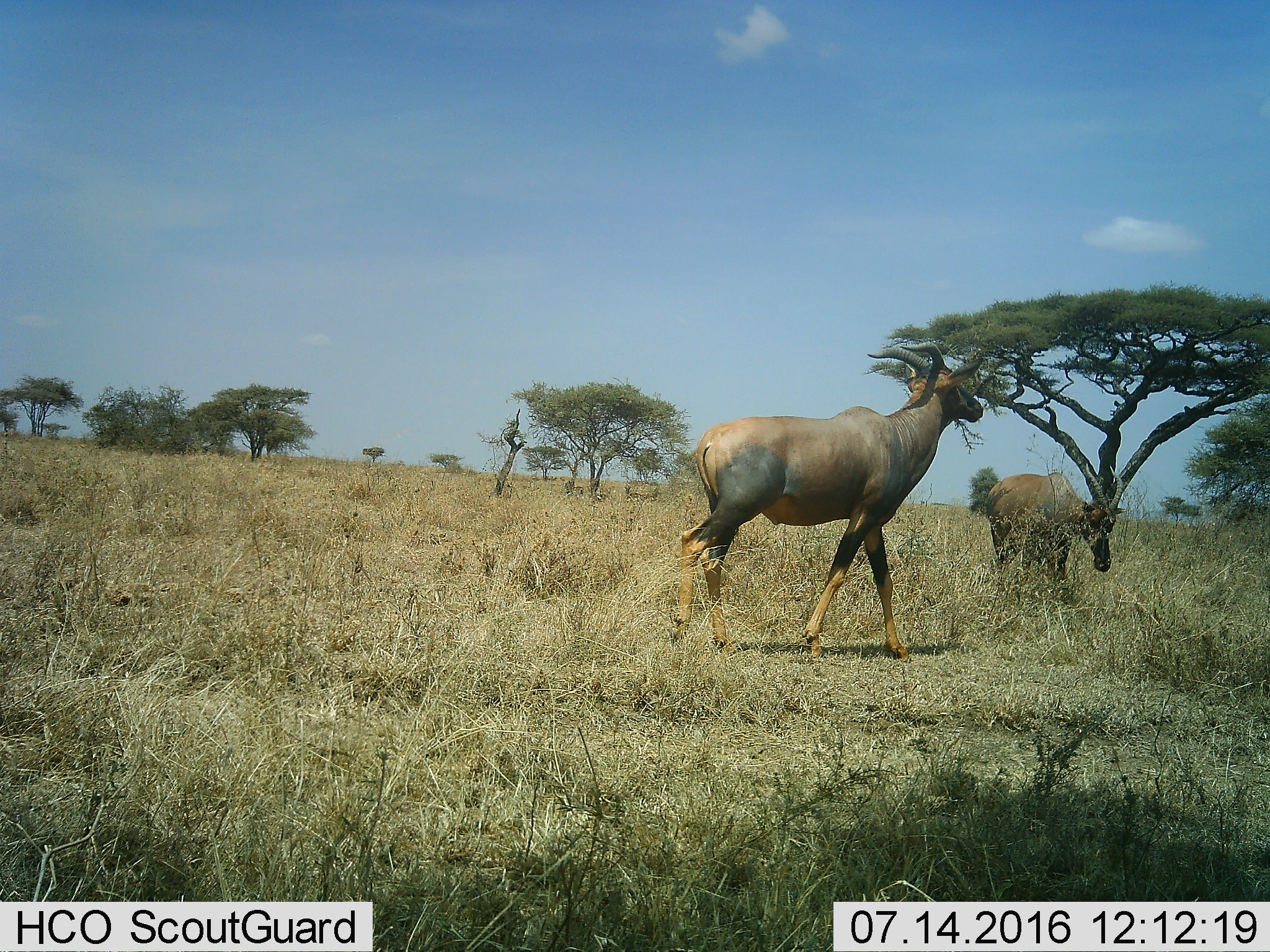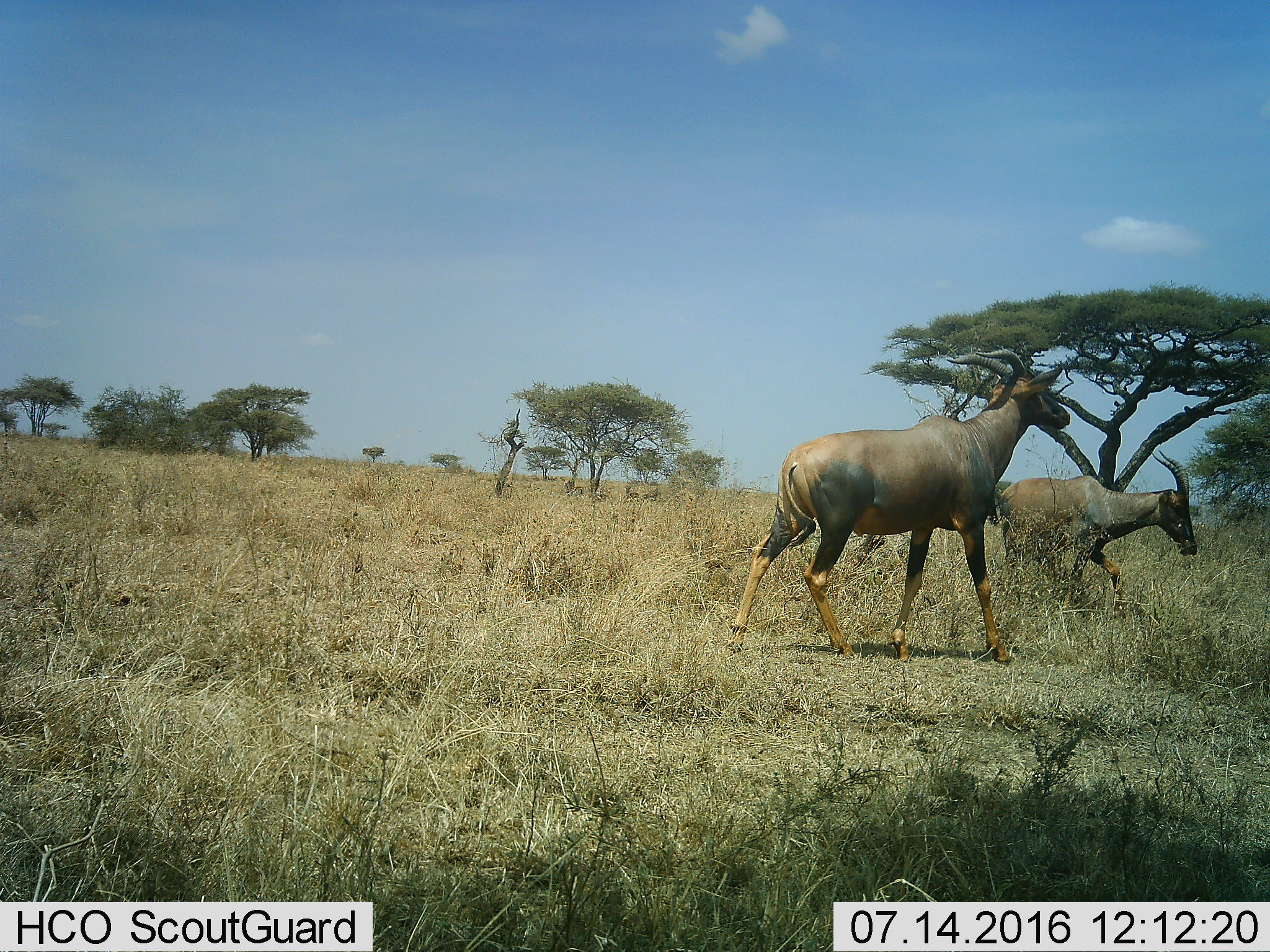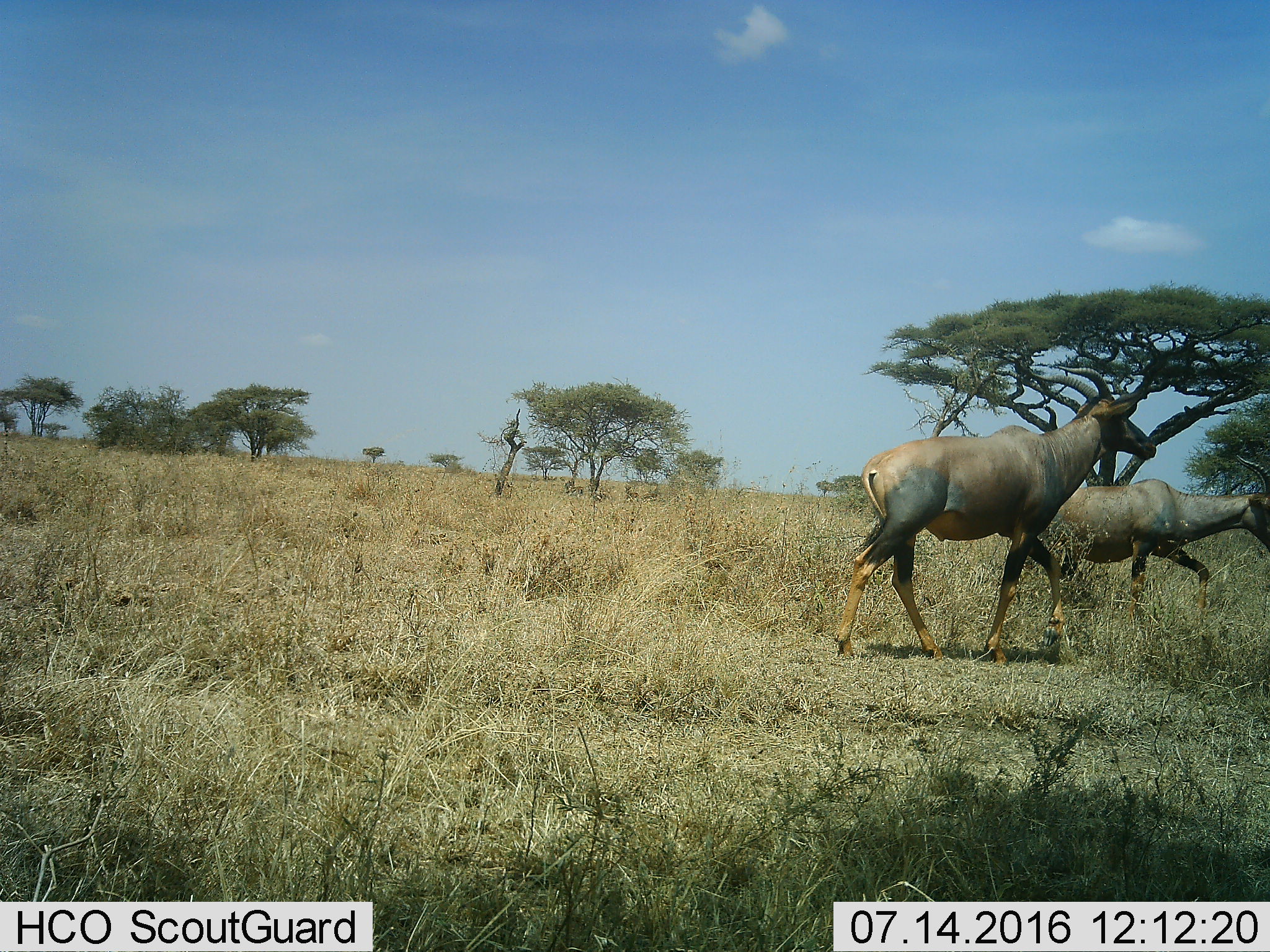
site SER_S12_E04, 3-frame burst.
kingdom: Animalia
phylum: Chordata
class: Mammalia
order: Artiodactyla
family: Bovidae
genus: Damaliscus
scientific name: Damaliscus lunatus jimela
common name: topi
Topi (Damaliscus lunatus jimela), count 2. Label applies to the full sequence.